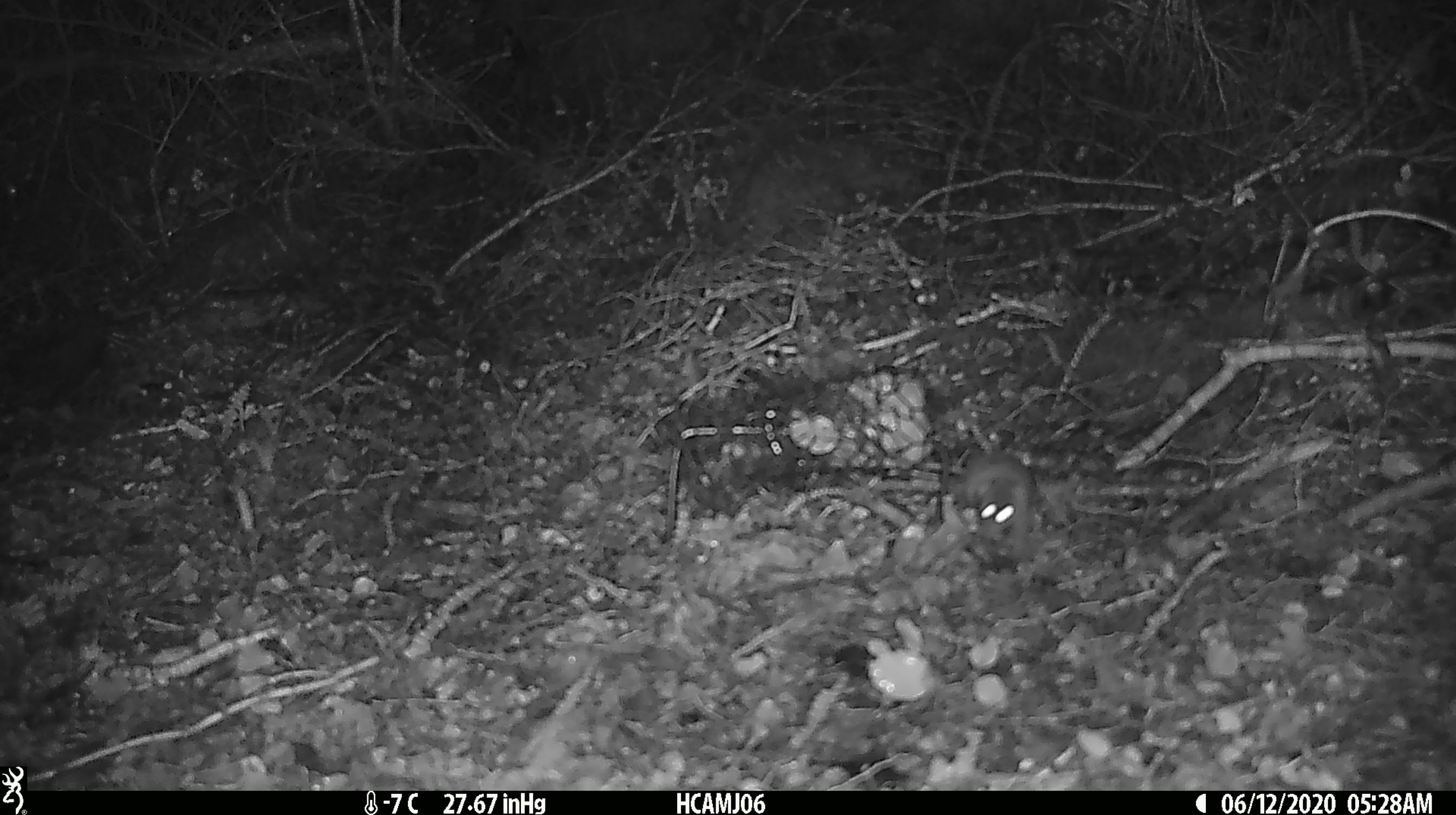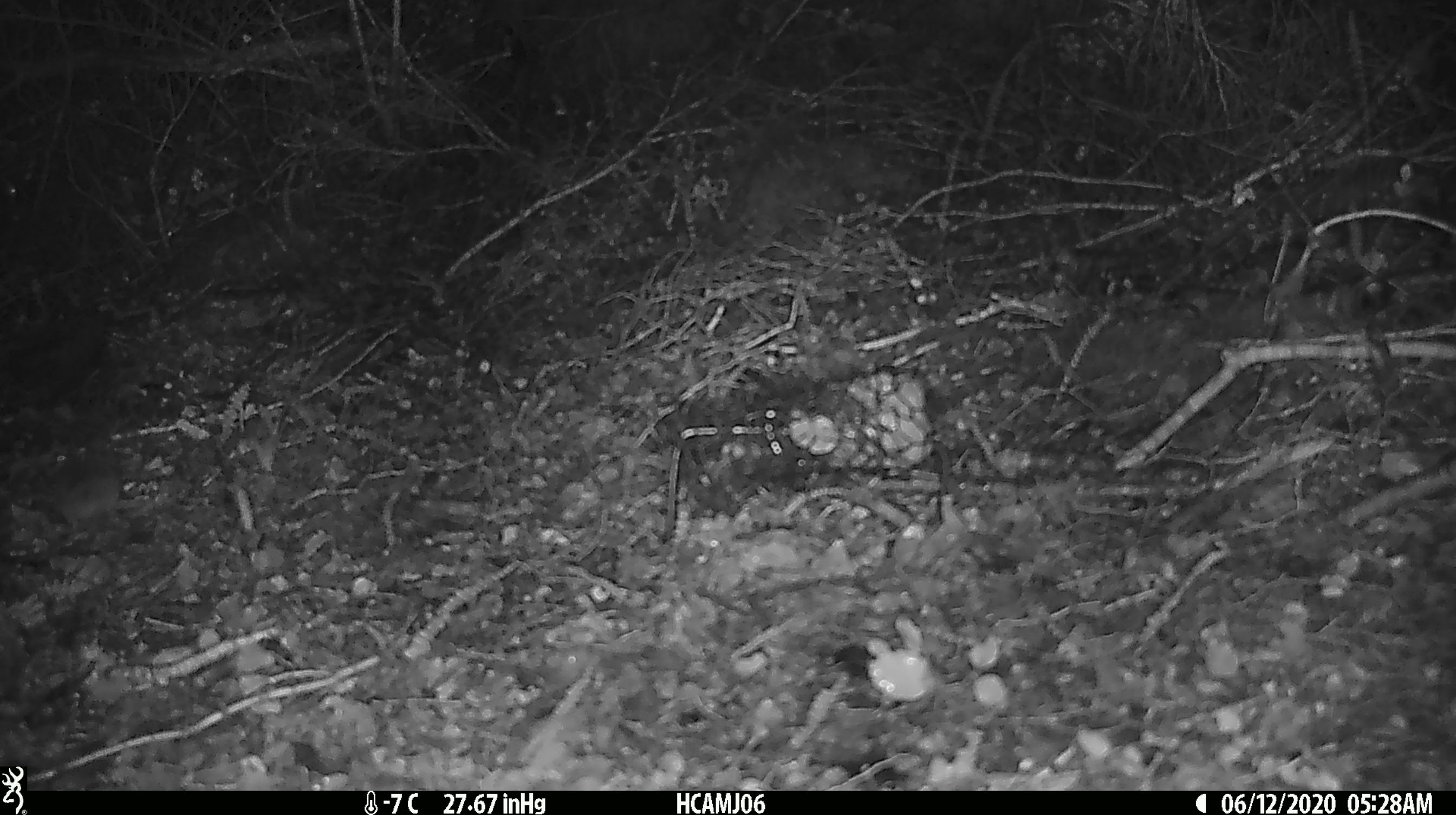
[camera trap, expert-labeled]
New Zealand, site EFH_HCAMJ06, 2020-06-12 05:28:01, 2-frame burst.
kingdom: Animalia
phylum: Chordata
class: Mammalia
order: Rodentia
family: Muridae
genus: Mus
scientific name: Mus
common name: mouse